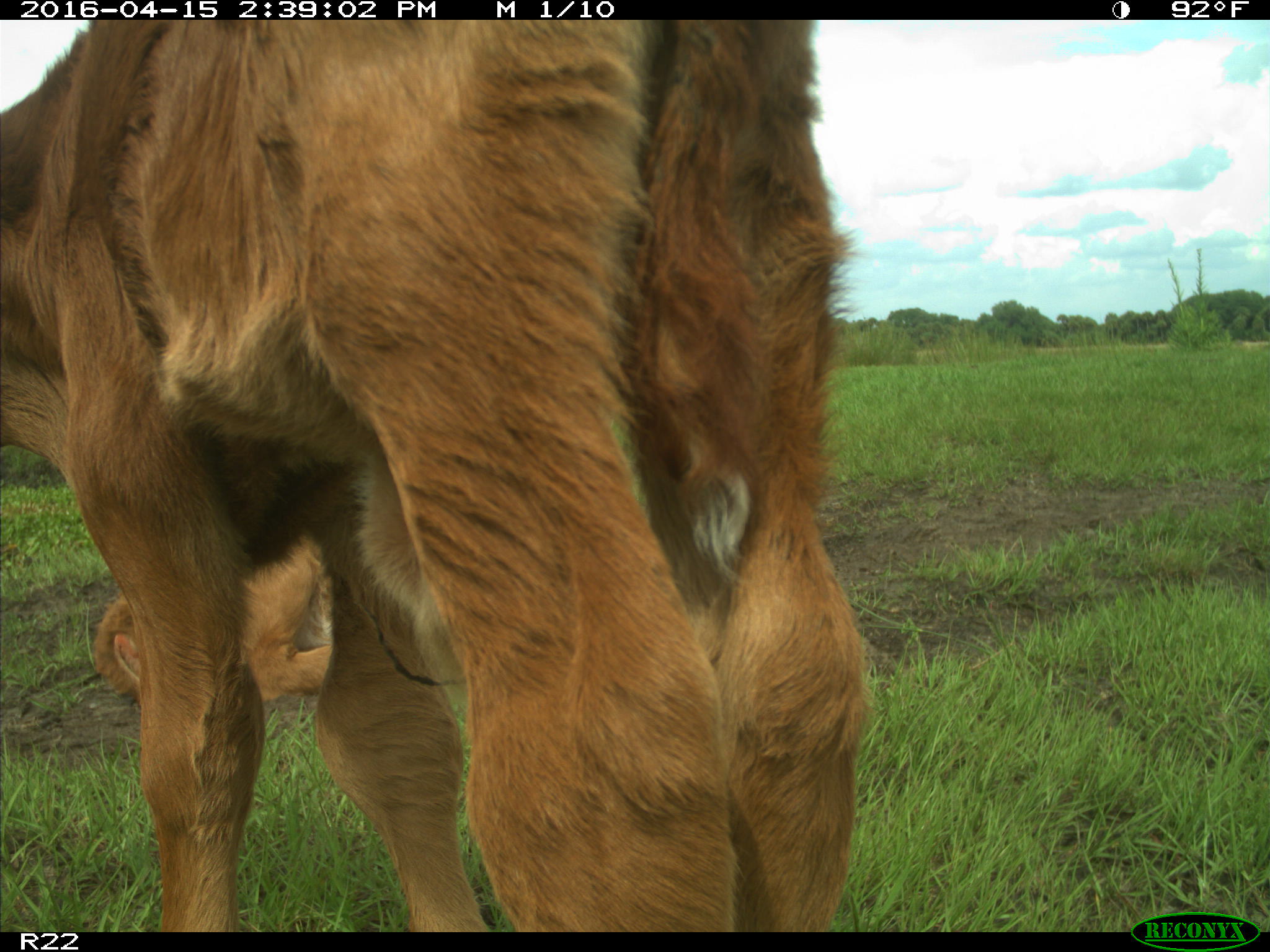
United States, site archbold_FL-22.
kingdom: Animalia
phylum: Chordata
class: Mammalia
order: Artiodactyla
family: Bovidae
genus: Bos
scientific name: Bos taurus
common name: domestic cow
Bos taurus (domestic cow).